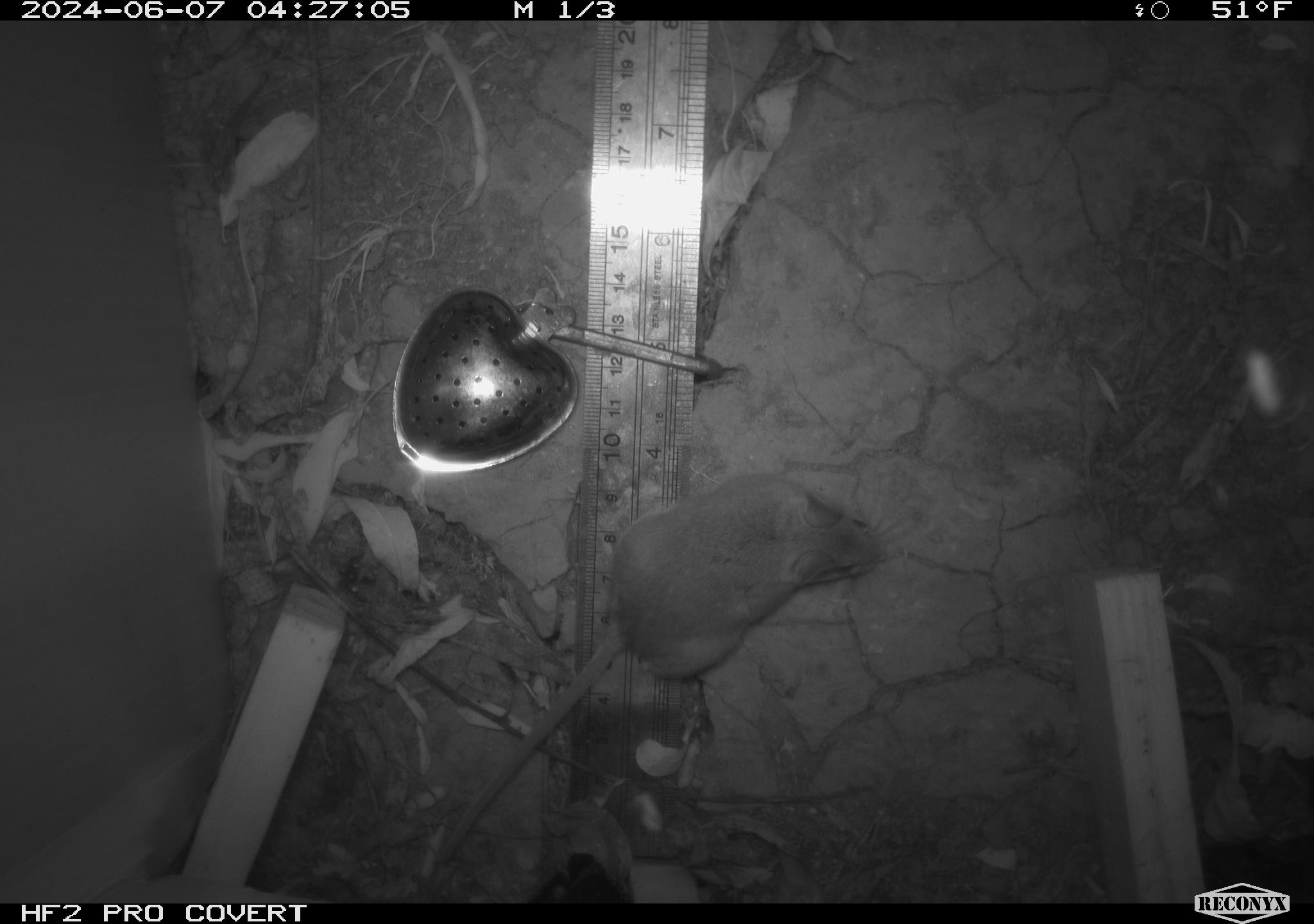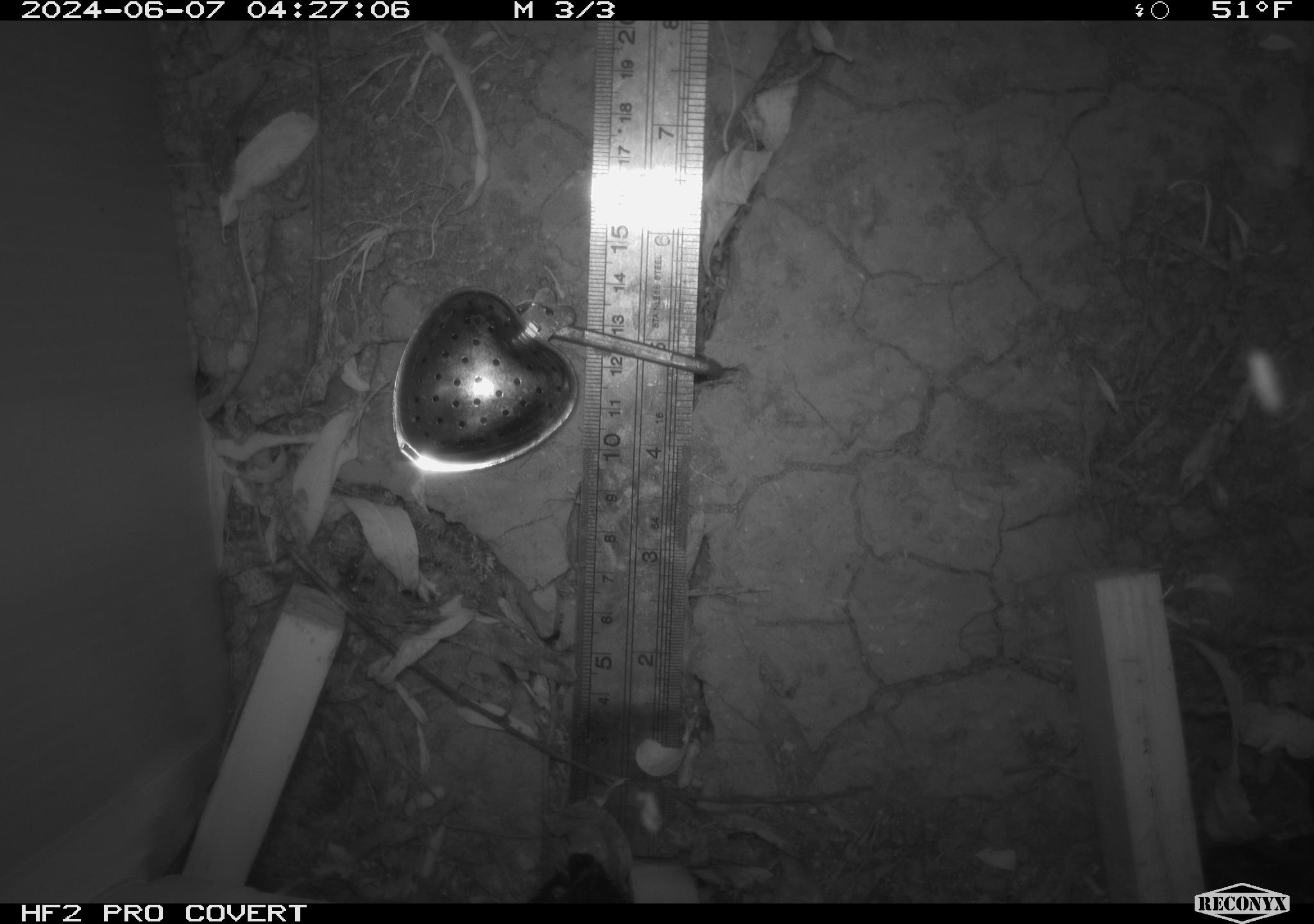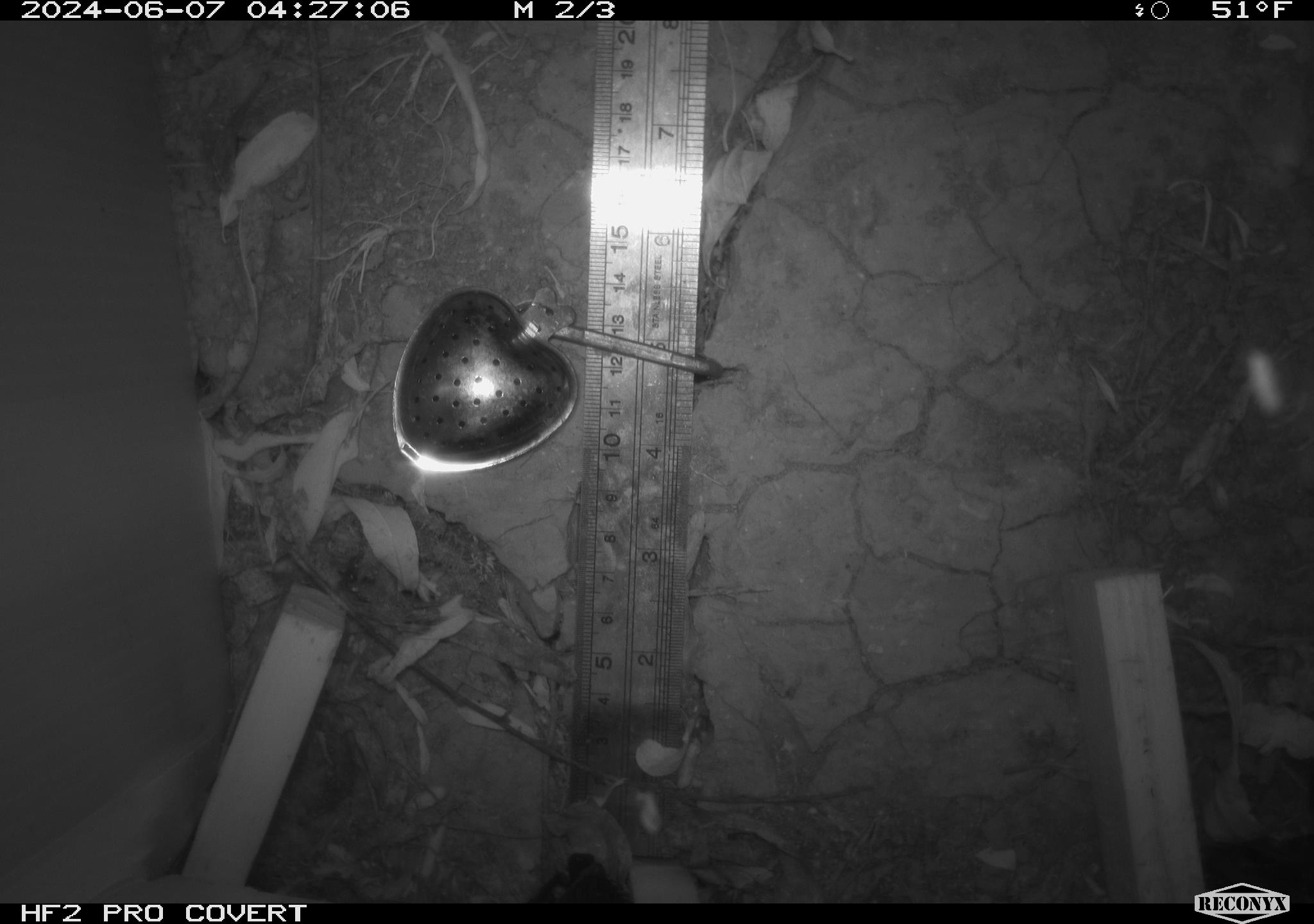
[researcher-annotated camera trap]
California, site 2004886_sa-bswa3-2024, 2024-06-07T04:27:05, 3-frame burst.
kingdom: Animalia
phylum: Chordata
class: Mammalia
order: Rodentia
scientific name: Rodentia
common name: mouse species